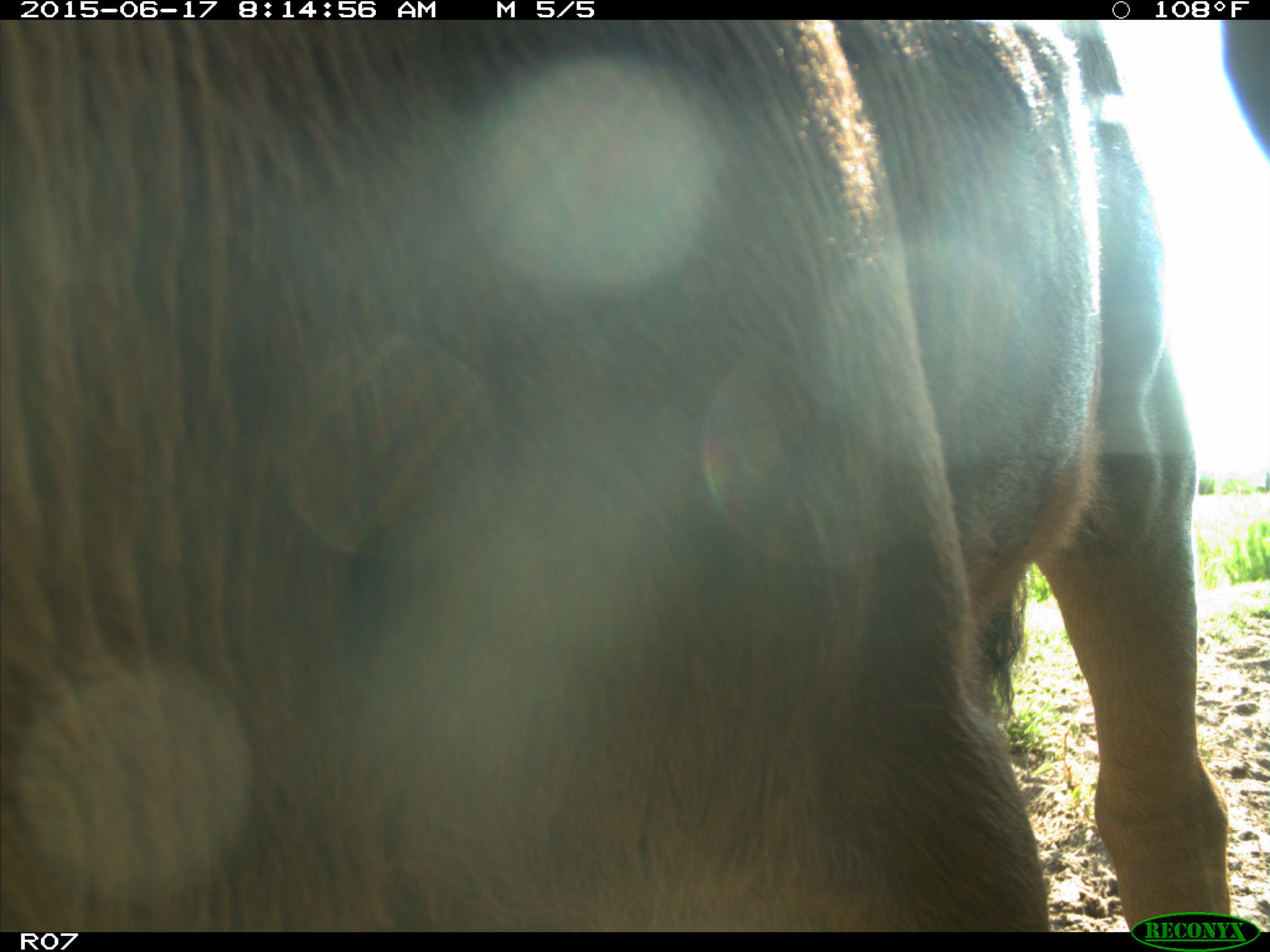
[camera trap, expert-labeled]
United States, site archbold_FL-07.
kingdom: Animalia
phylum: Chordata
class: Mammalia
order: Artiodactyla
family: Bovidae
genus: Bos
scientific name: Bos taurus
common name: domestic cow